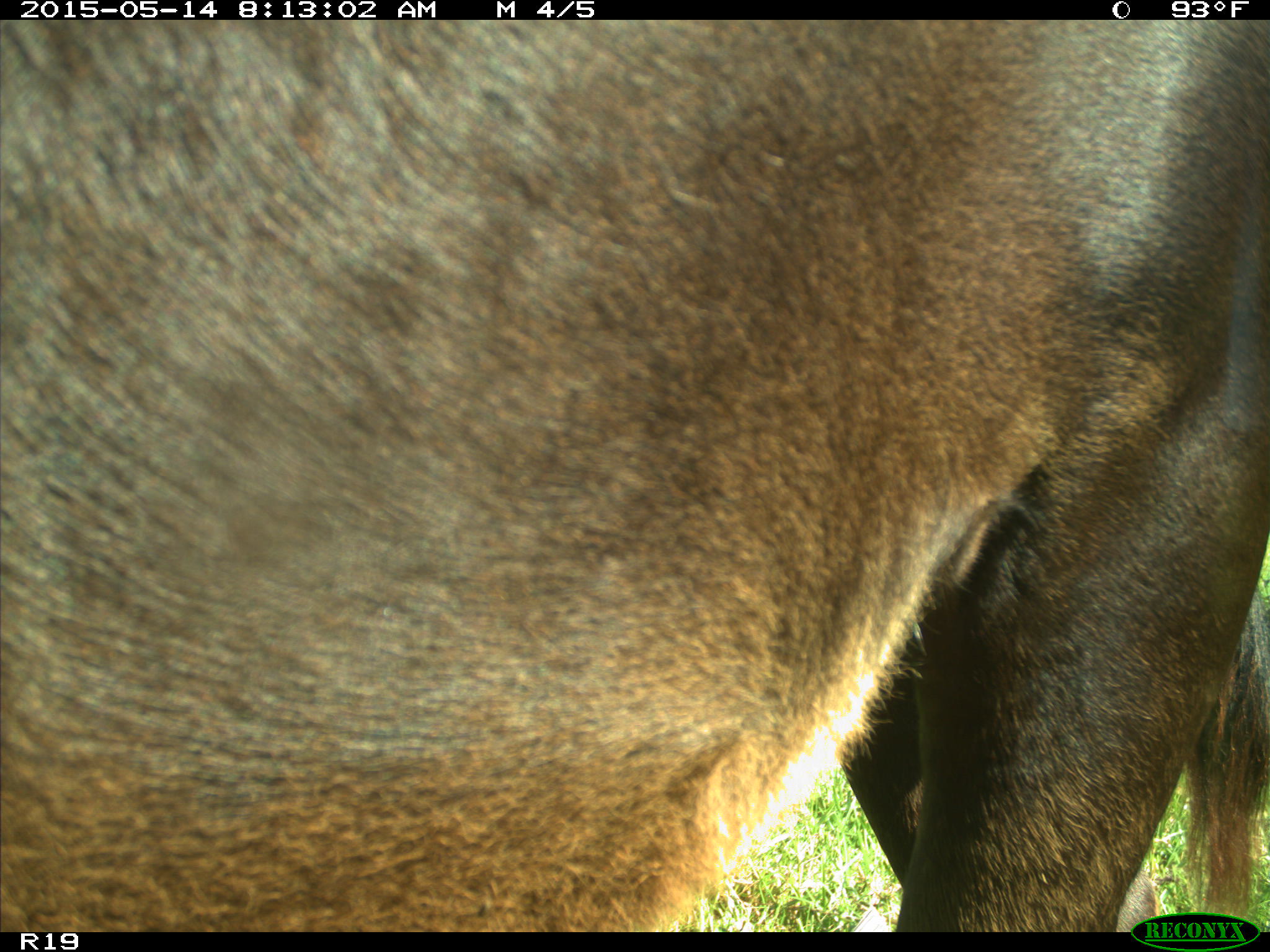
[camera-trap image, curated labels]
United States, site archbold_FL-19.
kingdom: Animalia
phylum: Chordata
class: Mammalia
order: Artiodactyla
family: Bovidae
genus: Bos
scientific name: Bos taurus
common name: domestic cow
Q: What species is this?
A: Bos taurus (domestic cow).